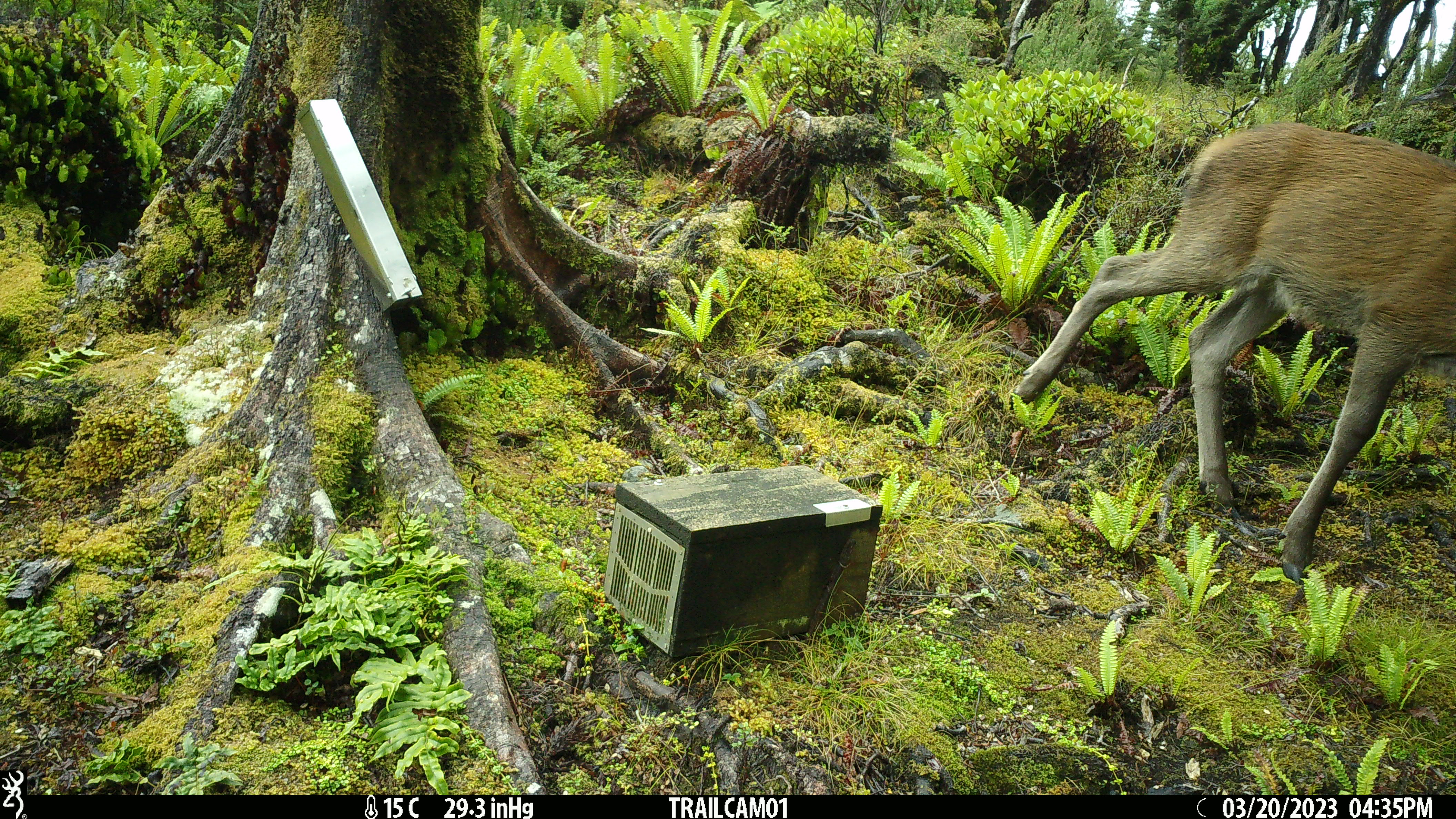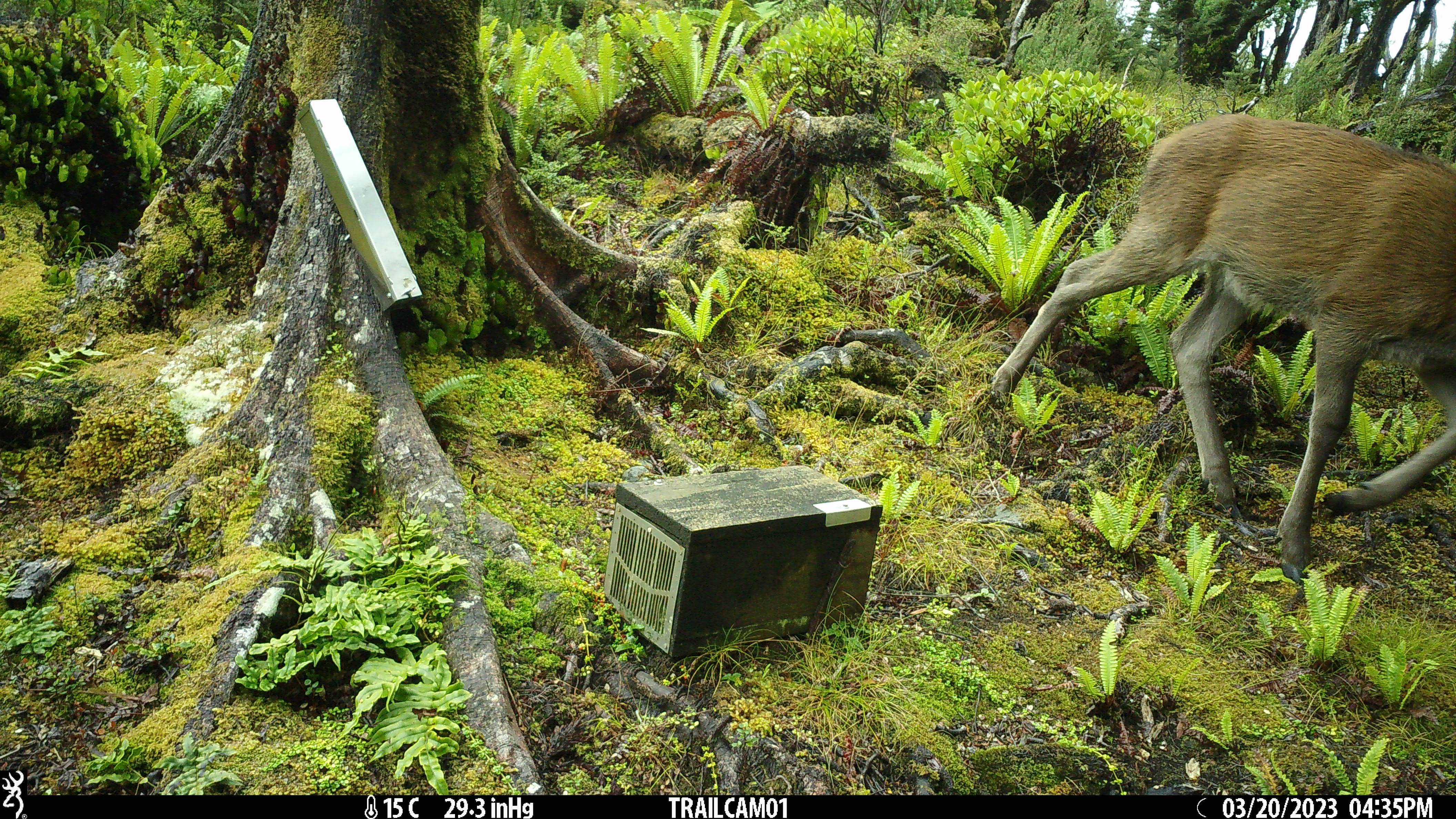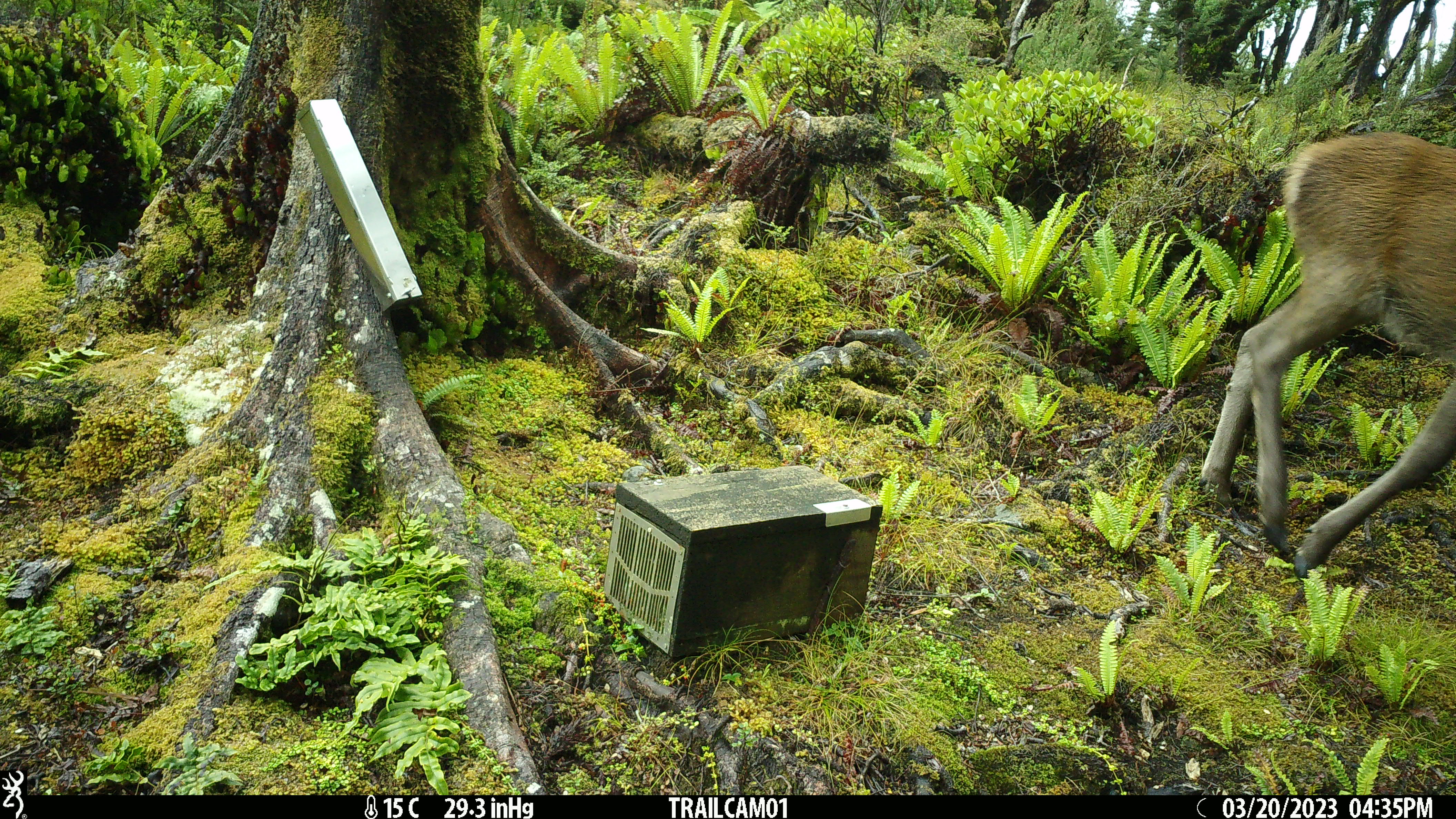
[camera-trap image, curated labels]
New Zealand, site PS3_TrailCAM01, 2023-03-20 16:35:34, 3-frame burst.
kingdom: Animalia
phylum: Chordata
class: Mammalia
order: Artiodactyla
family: Cervidae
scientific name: Cervidae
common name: deer